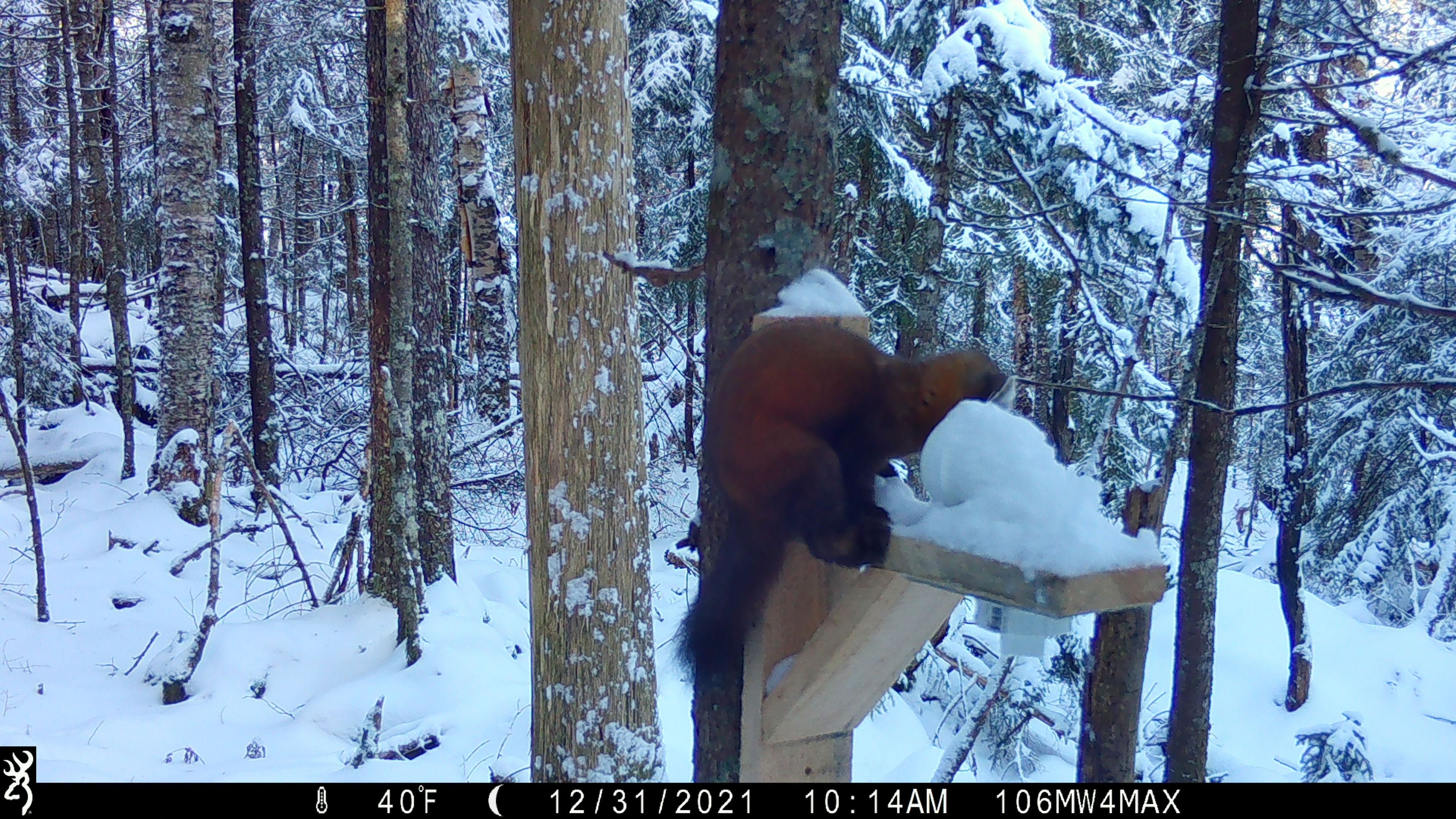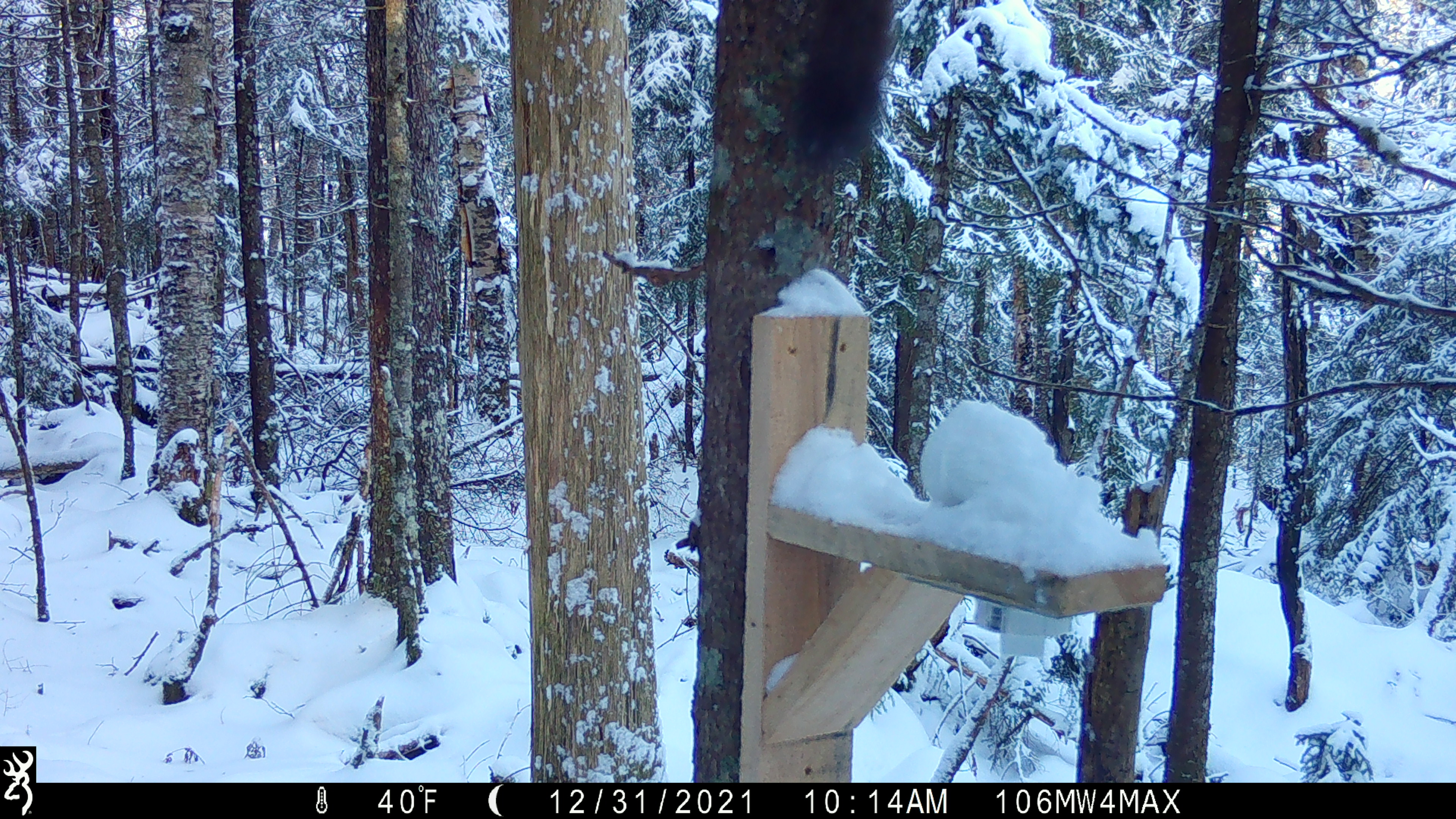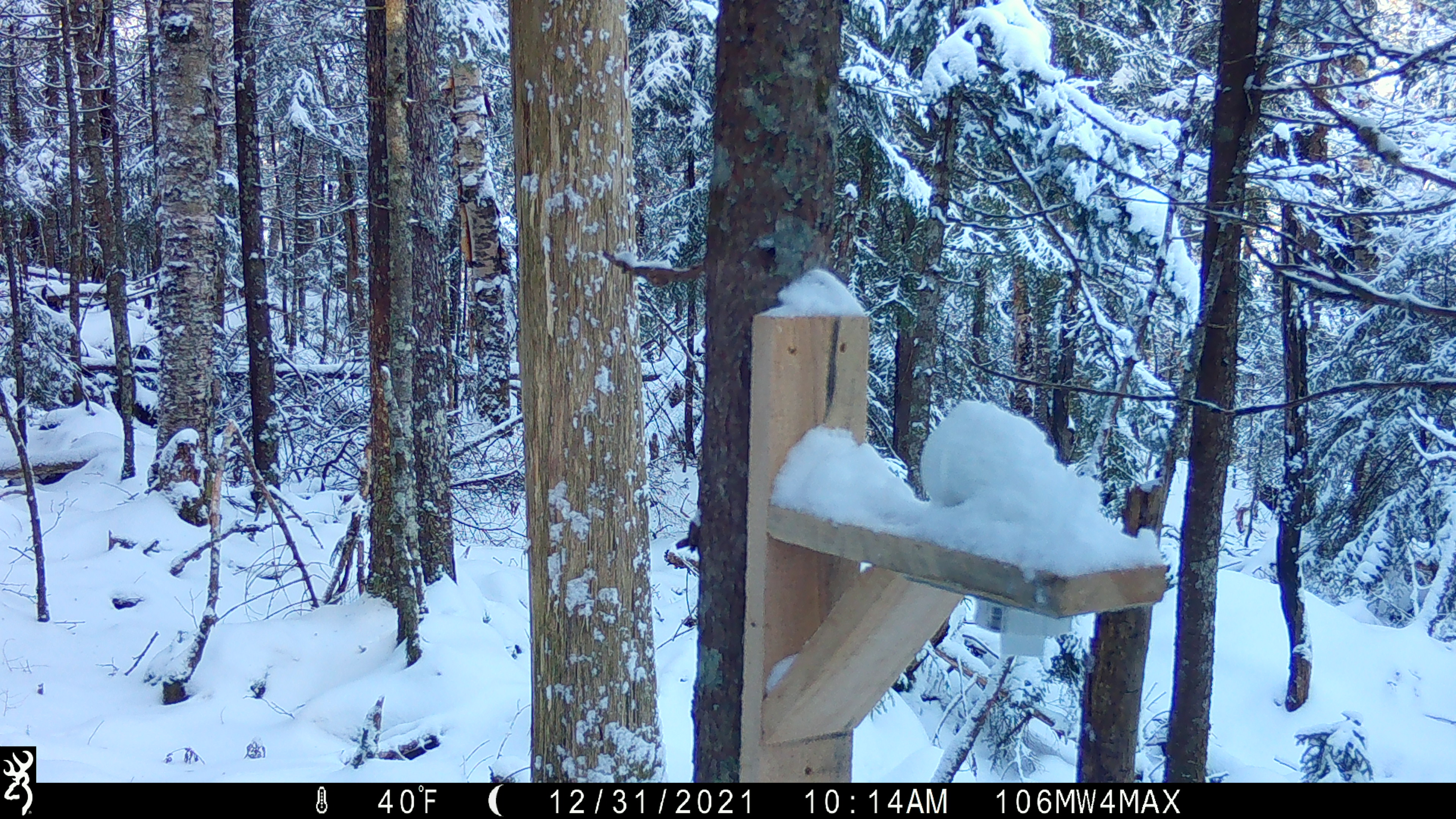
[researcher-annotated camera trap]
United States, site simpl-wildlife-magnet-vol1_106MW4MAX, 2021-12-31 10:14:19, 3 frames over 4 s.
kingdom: Animalia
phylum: Chordata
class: Mammalia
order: Carnivora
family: Mustelidae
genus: Martes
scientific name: Martes americana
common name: american marten